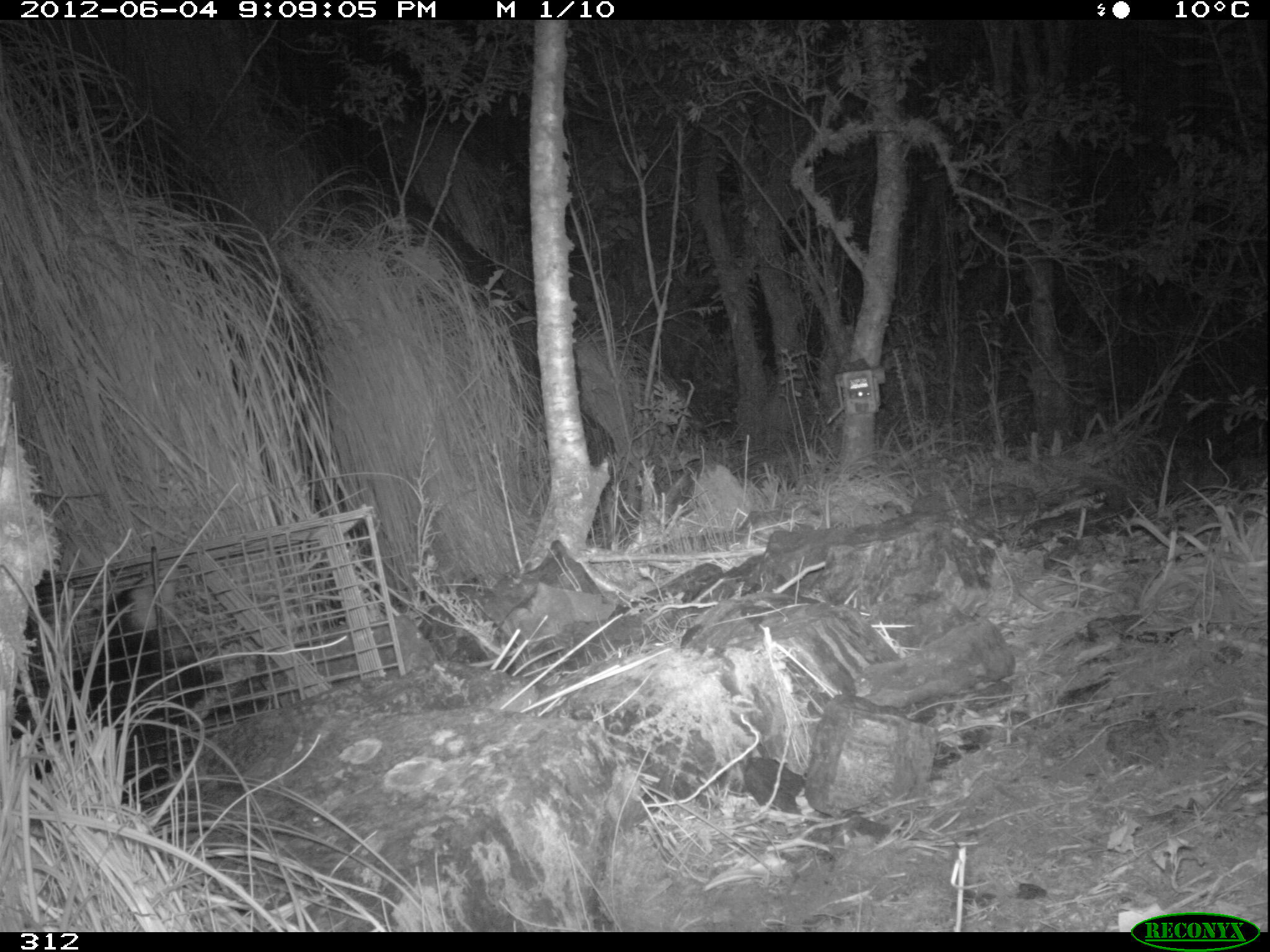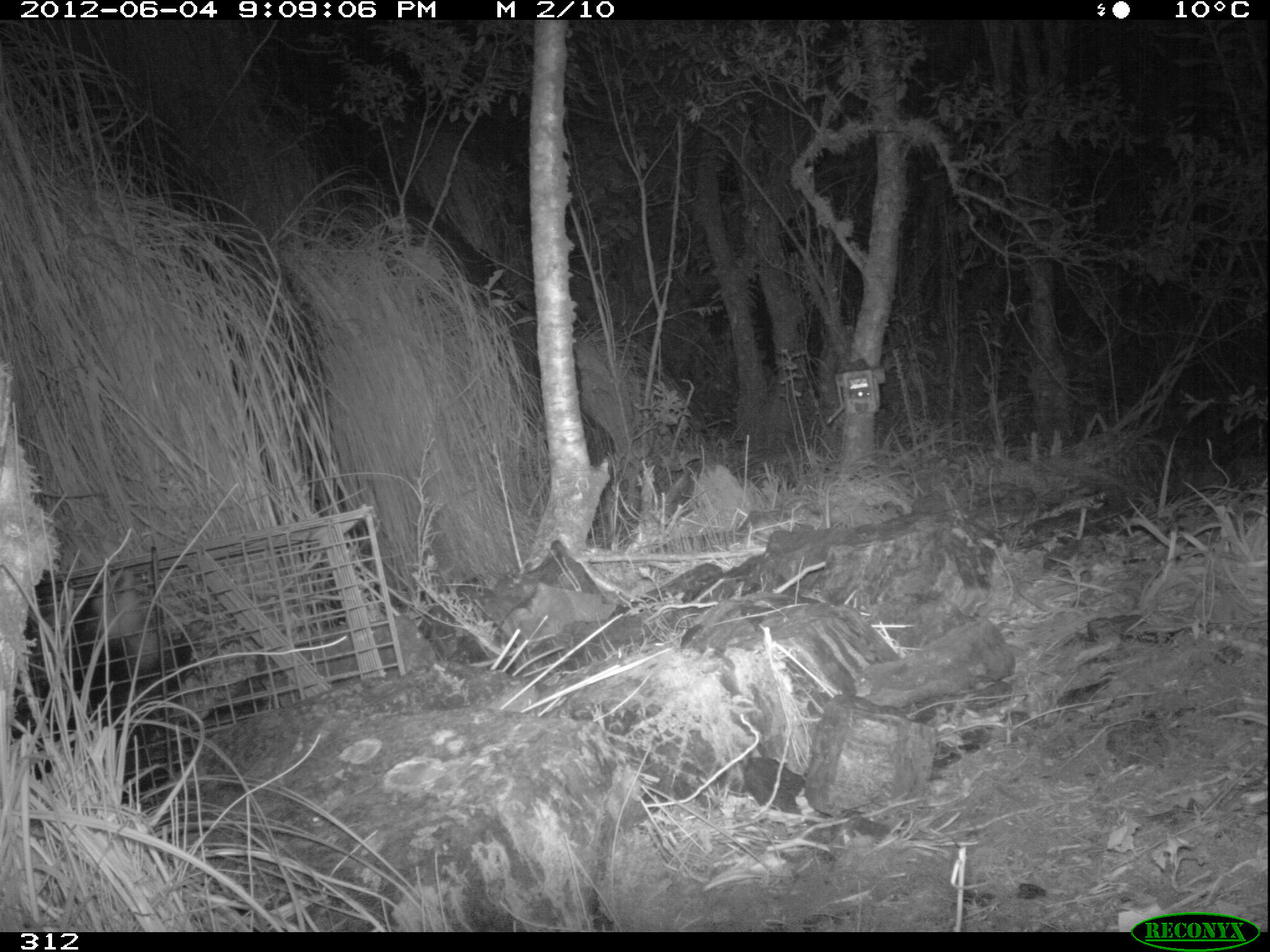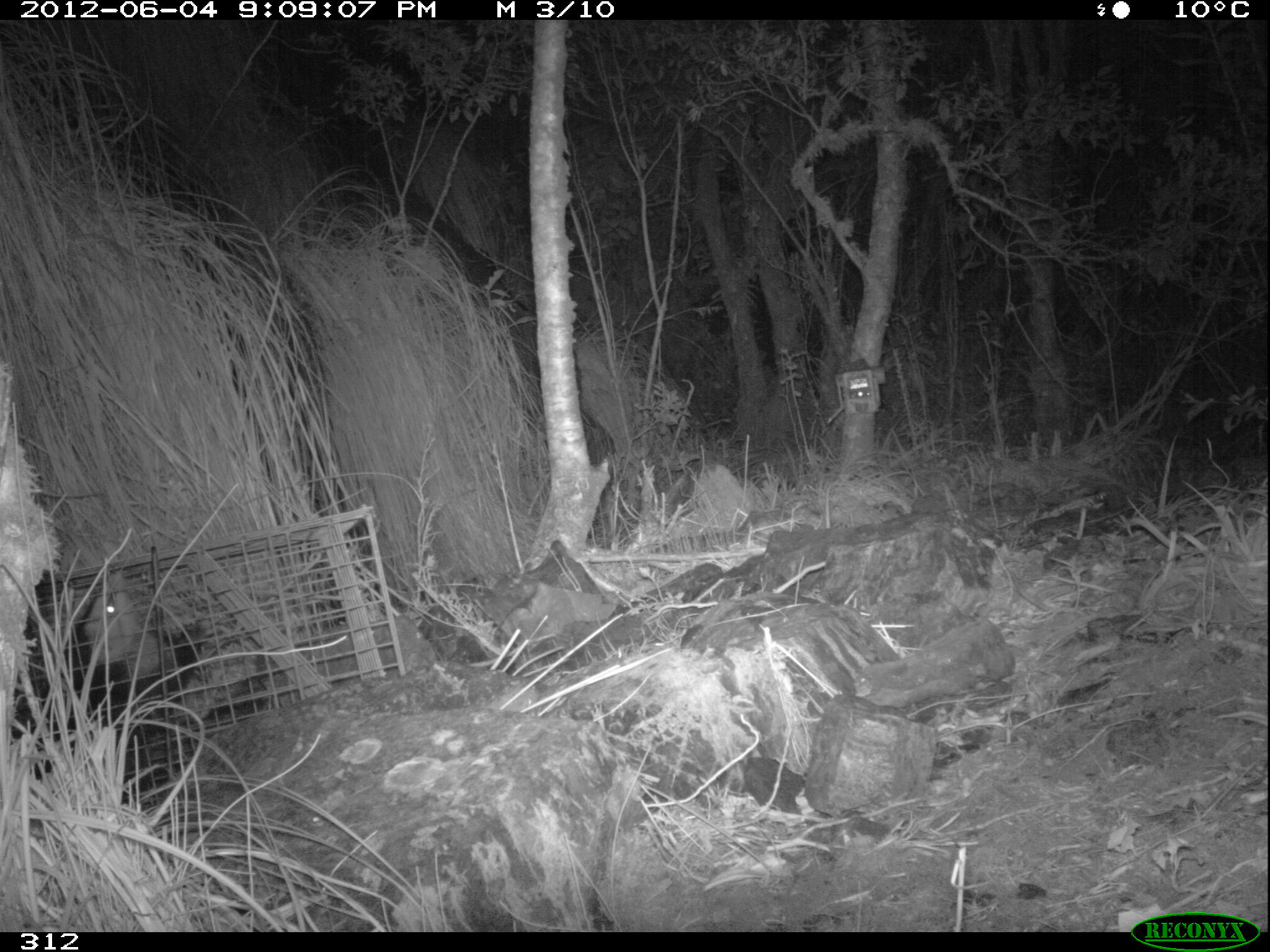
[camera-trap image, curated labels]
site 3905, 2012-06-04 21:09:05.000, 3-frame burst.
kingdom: Animalia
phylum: Chordata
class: Mammalia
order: Didelphimorphia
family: Didelphidae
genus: Didelphis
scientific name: Didelphis pernigra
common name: andean white-eared opossum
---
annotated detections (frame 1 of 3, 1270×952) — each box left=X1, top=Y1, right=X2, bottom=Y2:
didelphis pernigra: left=7, top=576, right=223, bottom=802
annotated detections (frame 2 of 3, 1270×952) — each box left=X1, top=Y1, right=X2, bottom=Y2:
didelphis pernigra: left=9, top=562, right=203, bottom=804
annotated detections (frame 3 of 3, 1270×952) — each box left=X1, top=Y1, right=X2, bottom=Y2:
didelphis pernigra: left=15, top=575, right=201, bottom=804